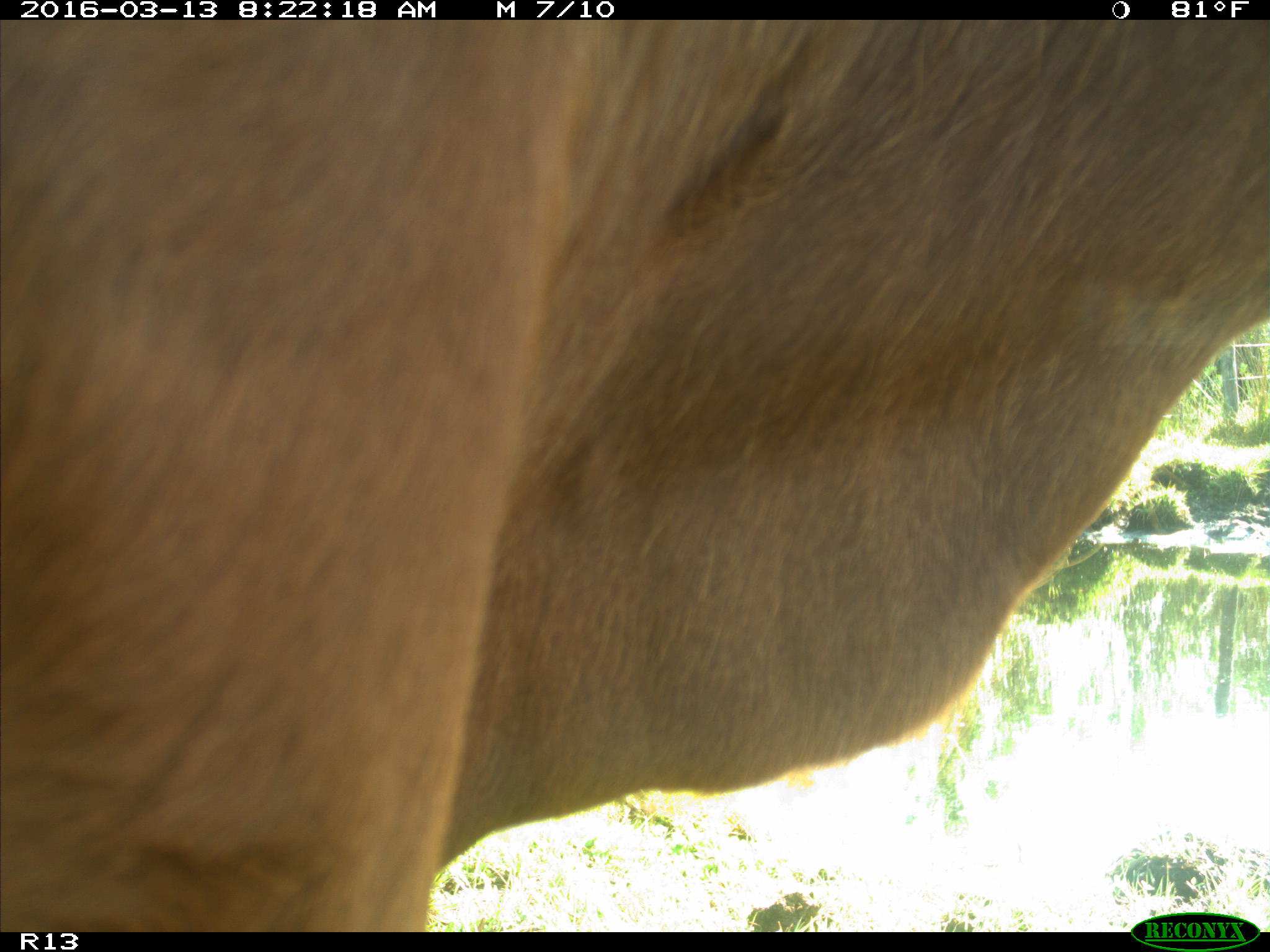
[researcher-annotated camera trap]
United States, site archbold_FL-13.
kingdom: Animalia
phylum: Chordata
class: Mammalia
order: Artiodactyla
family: Bovidae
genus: Bos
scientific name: Bos taurus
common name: domestic cow